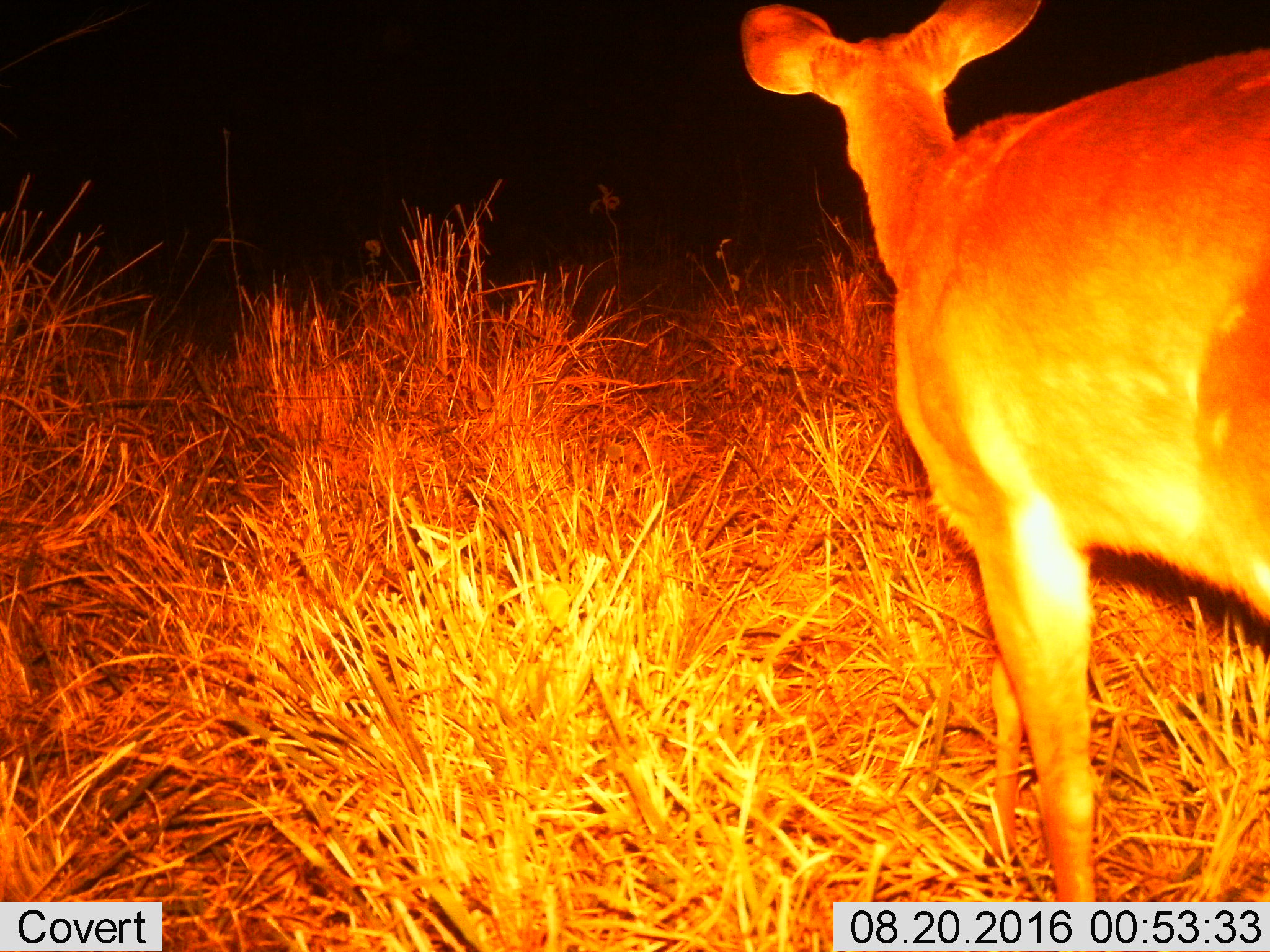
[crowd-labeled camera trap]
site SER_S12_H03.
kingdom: Animalia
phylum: Chordata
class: Mammalia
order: Artiodactyla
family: Bovidae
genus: Redunca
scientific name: Redunca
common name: reedbuck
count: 1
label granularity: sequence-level